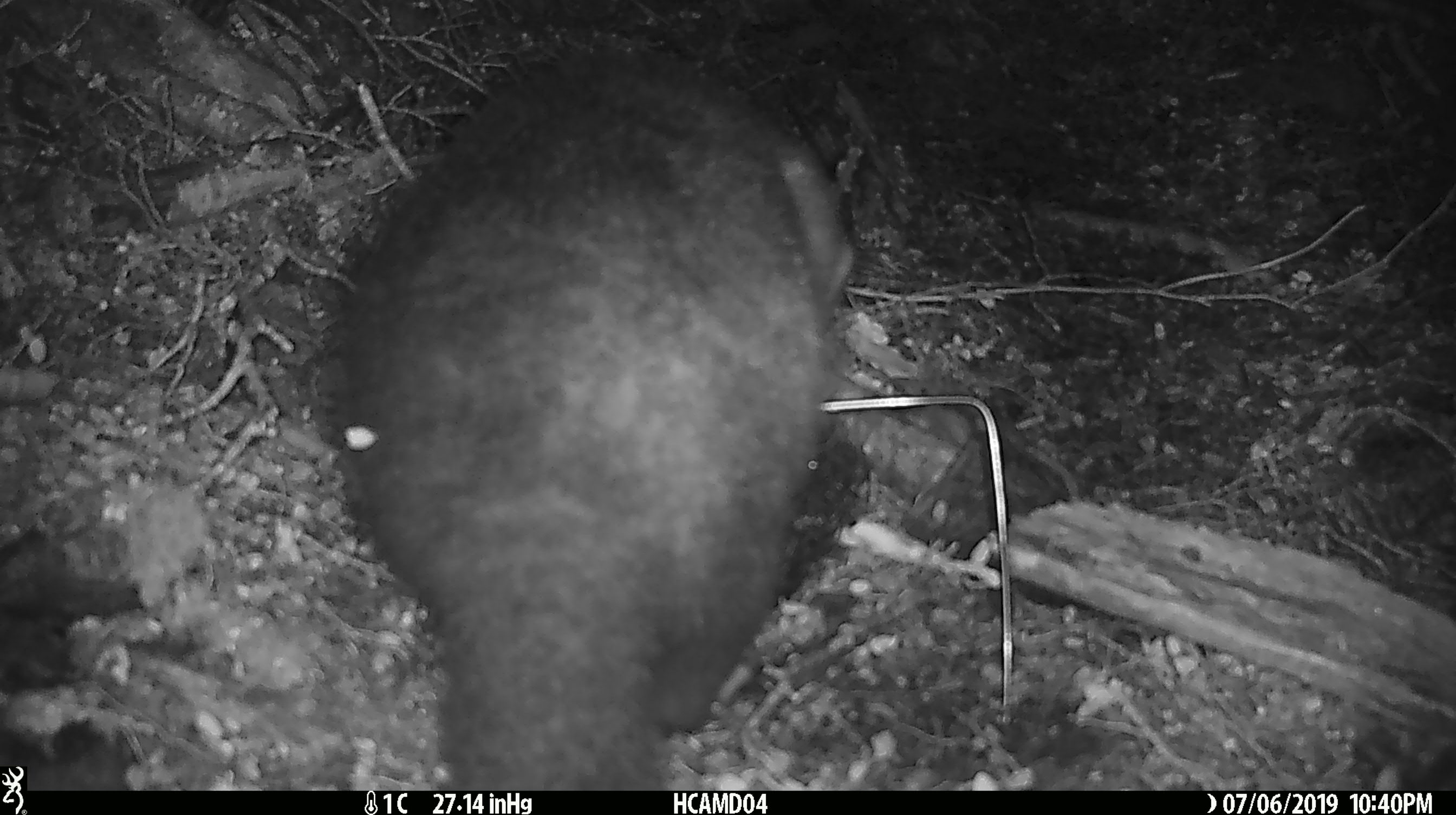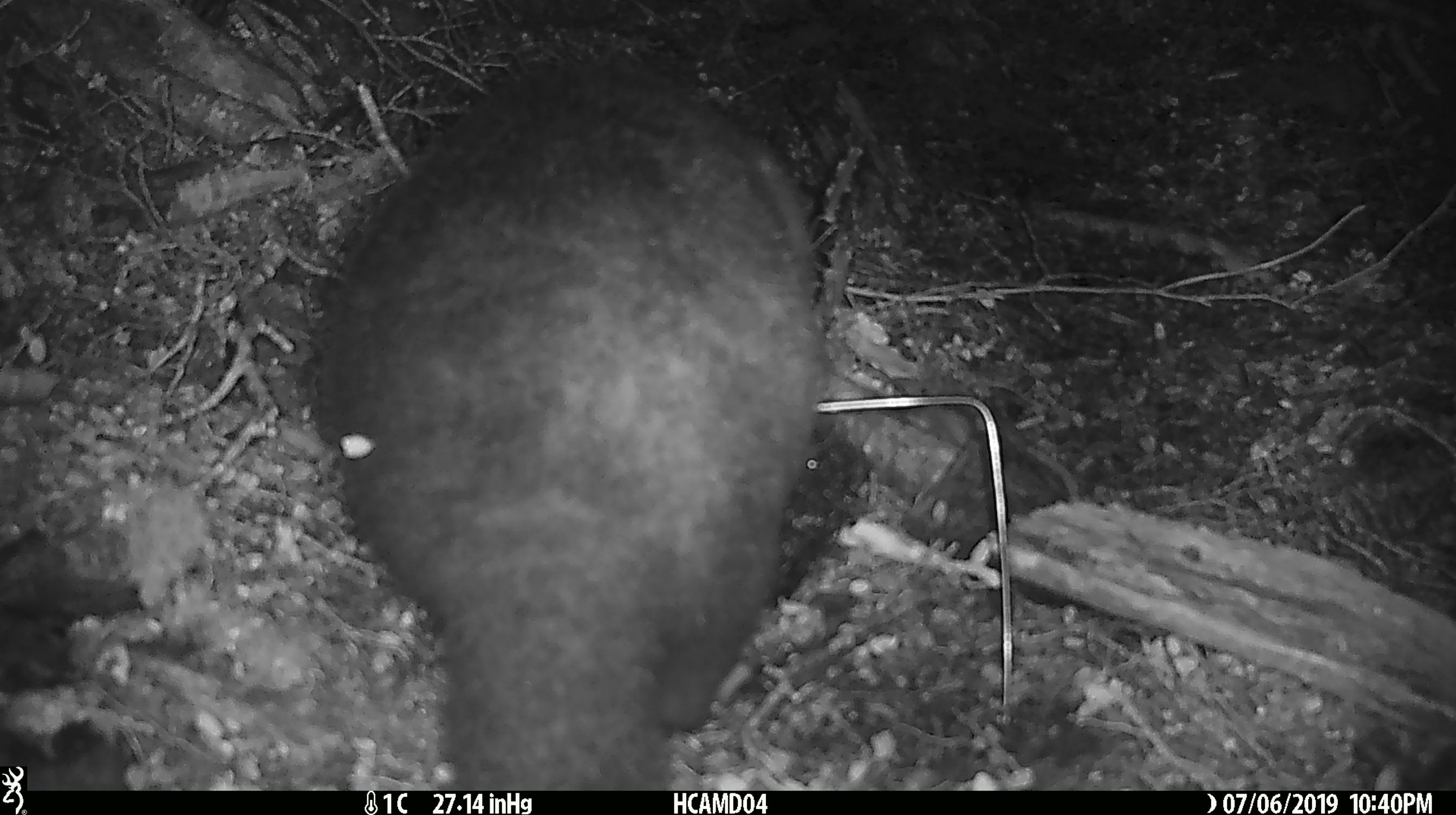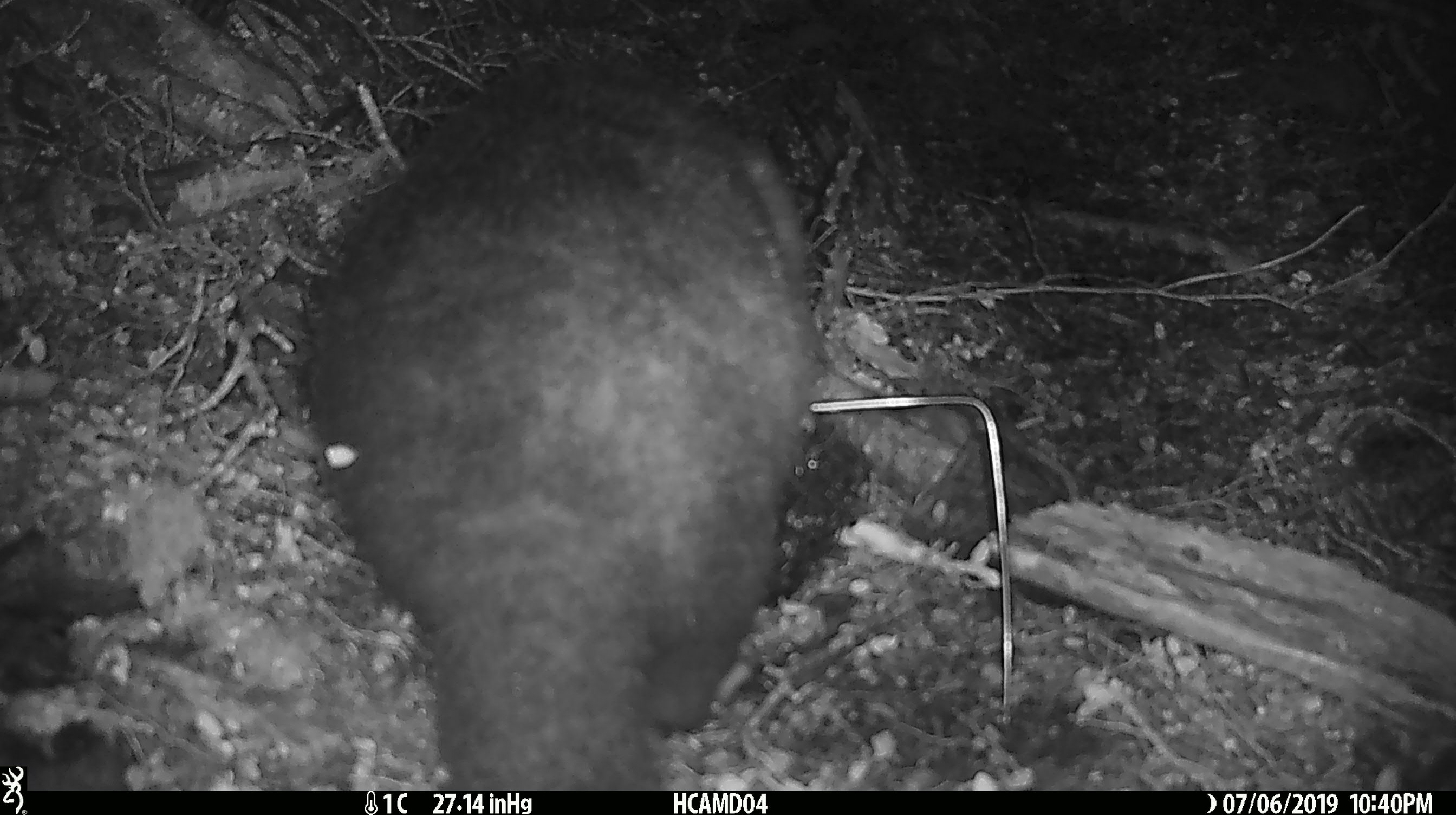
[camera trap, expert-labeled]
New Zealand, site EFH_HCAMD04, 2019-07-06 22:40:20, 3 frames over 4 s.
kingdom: Animalia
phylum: Chordata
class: Mammalia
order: Diprotodontia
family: Phalangeridae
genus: Trichosurus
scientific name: Trichosurus vulpecula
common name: common brushtail possum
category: possum